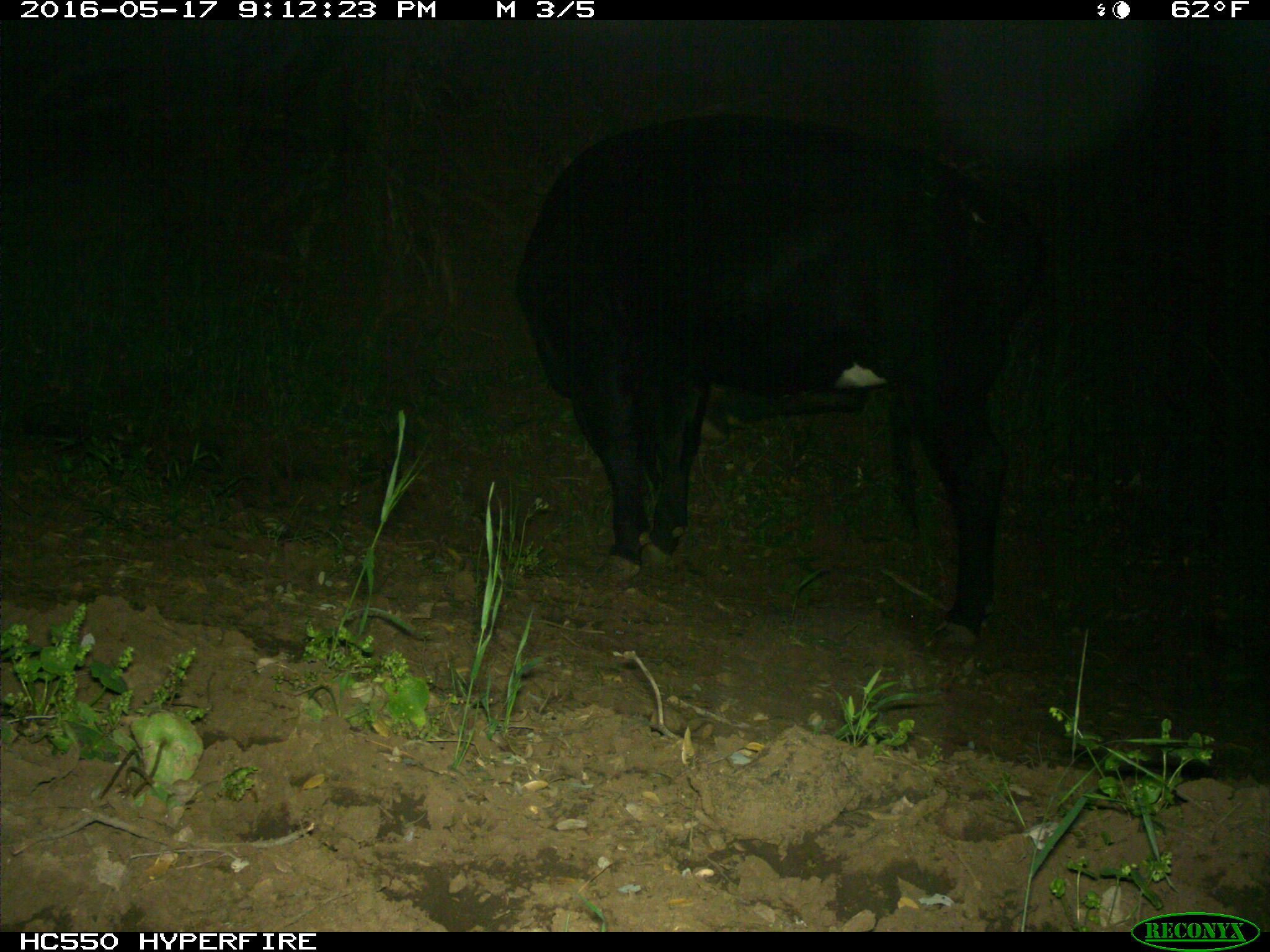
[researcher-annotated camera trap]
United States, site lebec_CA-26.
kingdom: Animalia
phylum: Chordata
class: Mammalia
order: Artiodactyla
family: Bovidae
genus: Bos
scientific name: Bos taurus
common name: domestic cow